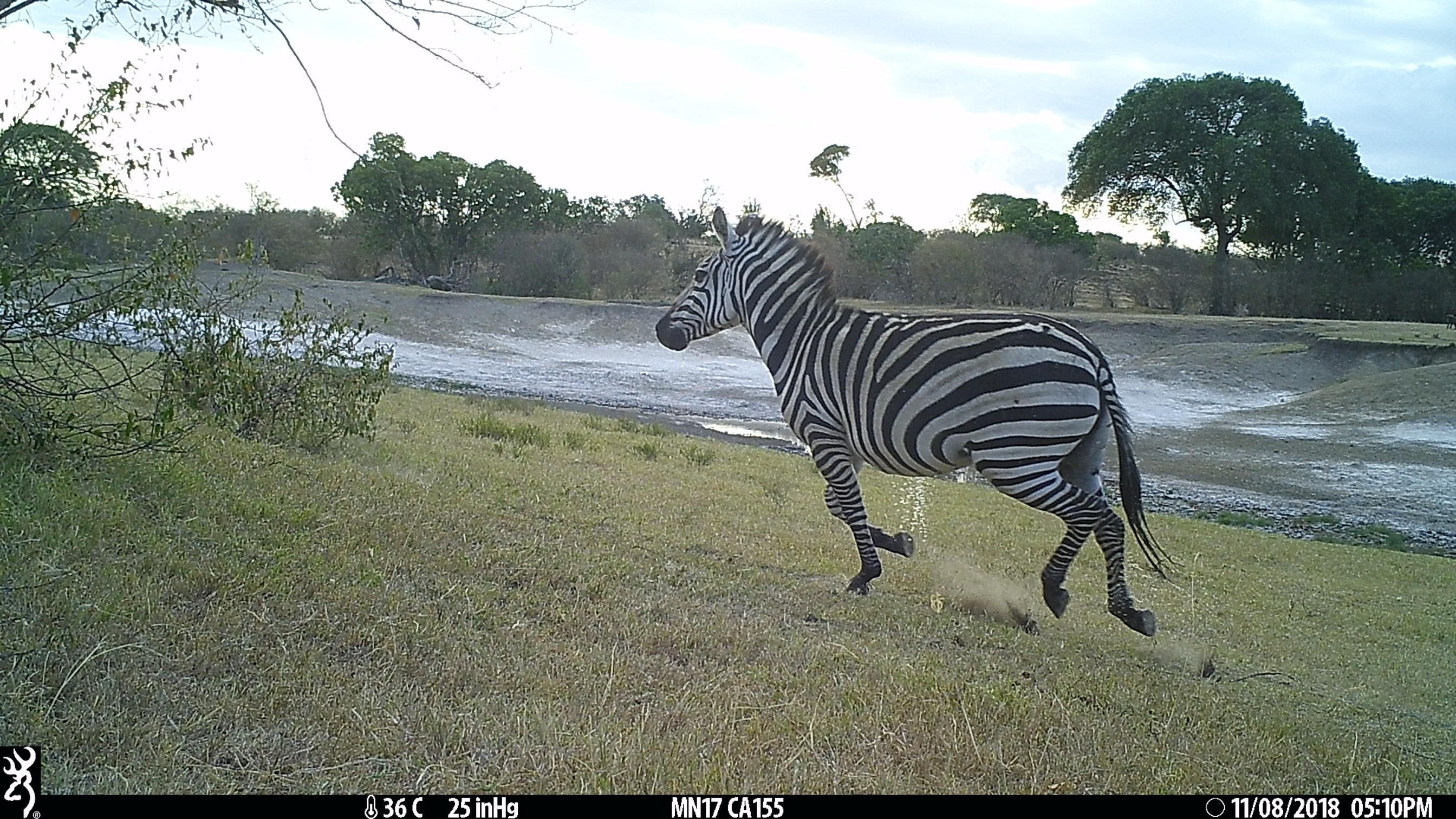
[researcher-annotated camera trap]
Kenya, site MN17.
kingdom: Animalia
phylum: Chordata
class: Mammalia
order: Perissodactyla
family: Equidae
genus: Equus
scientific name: Equus quagga burchellii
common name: burchell's zebra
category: zebra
Zebra (burchell's zebra) (Equus quagga burchellii).